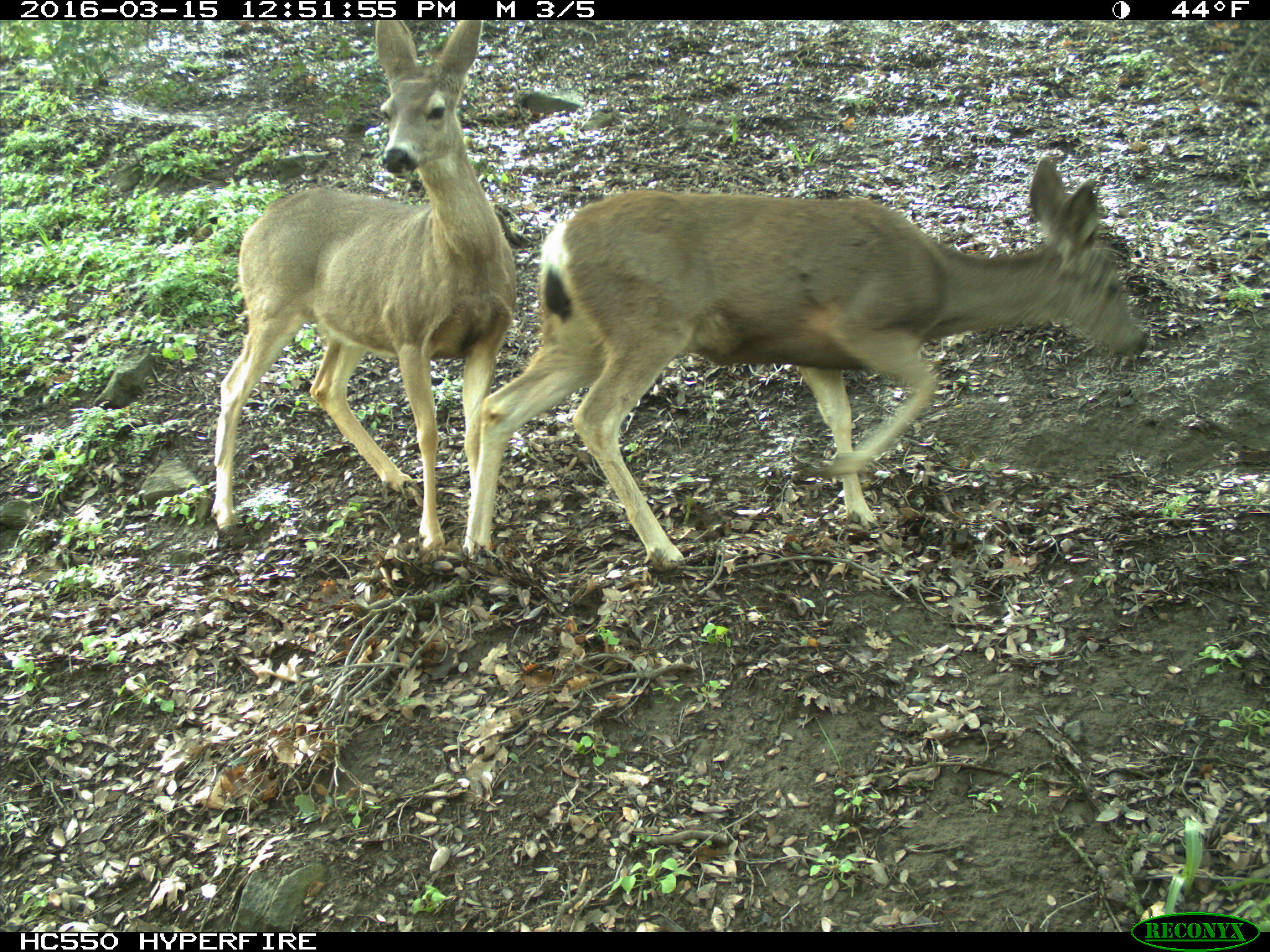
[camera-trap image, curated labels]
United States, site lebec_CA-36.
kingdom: Animalia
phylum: Chordata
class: Mammalia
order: Artiodactyla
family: Cervidae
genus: Odocoileus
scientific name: Odocoileus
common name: deer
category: unidentified deer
Unidentified deer (deer) (Odocoileus).